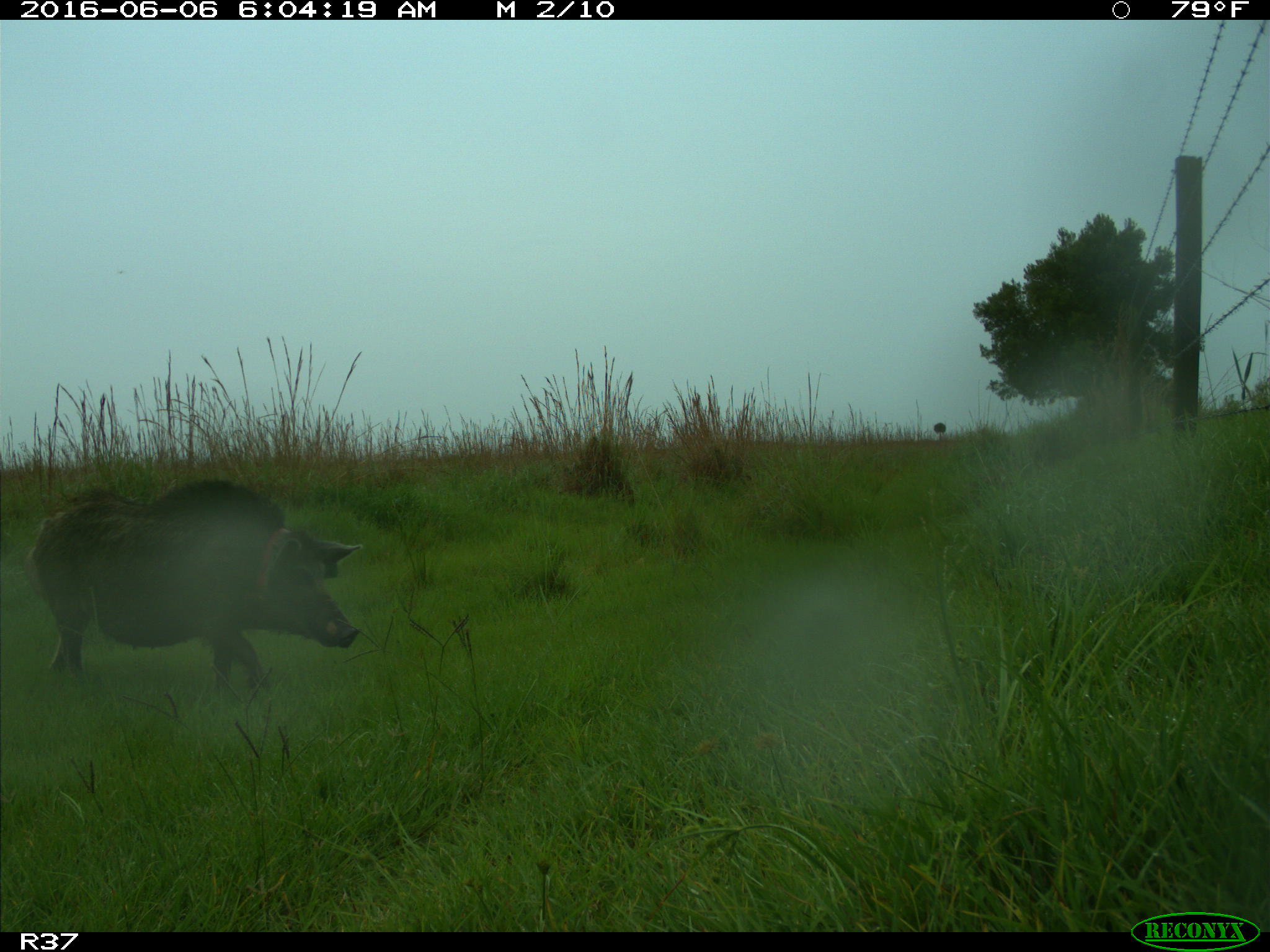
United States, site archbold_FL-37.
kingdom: Animalia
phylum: Chordata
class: Mammalia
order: Artiodactyla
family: Suidae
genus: Sus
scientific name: Sus scrofa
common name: wild boar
Sus scrofa (wild boar).